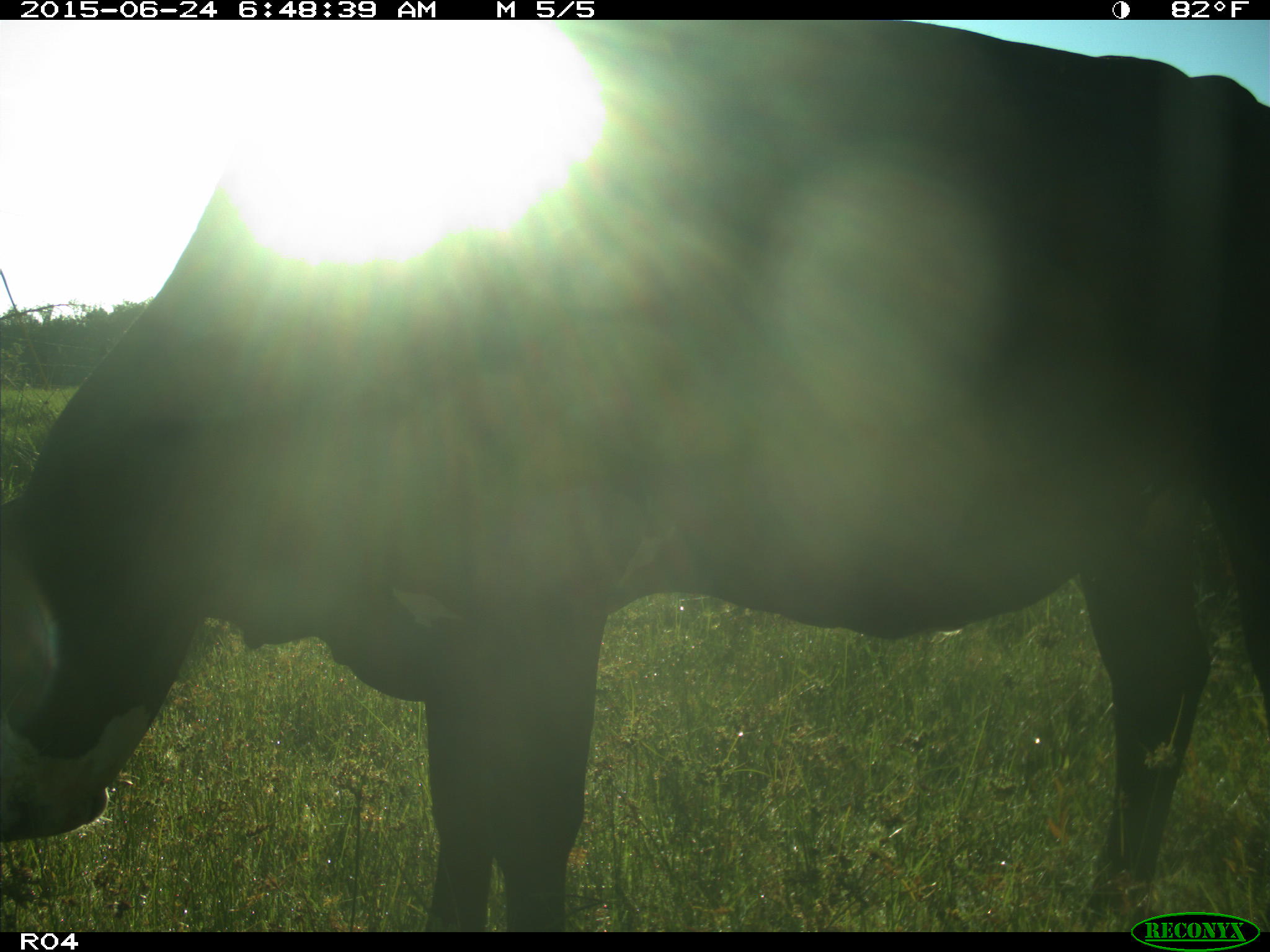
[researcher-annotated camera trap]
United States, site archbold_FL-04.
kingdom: Animalia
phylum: Chordata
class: Mammalia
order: Artiodactyla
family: Bovidae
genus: Bos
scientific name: Bos taurus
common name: domestic cow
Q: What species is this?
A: Bos taurus (domestic cow).